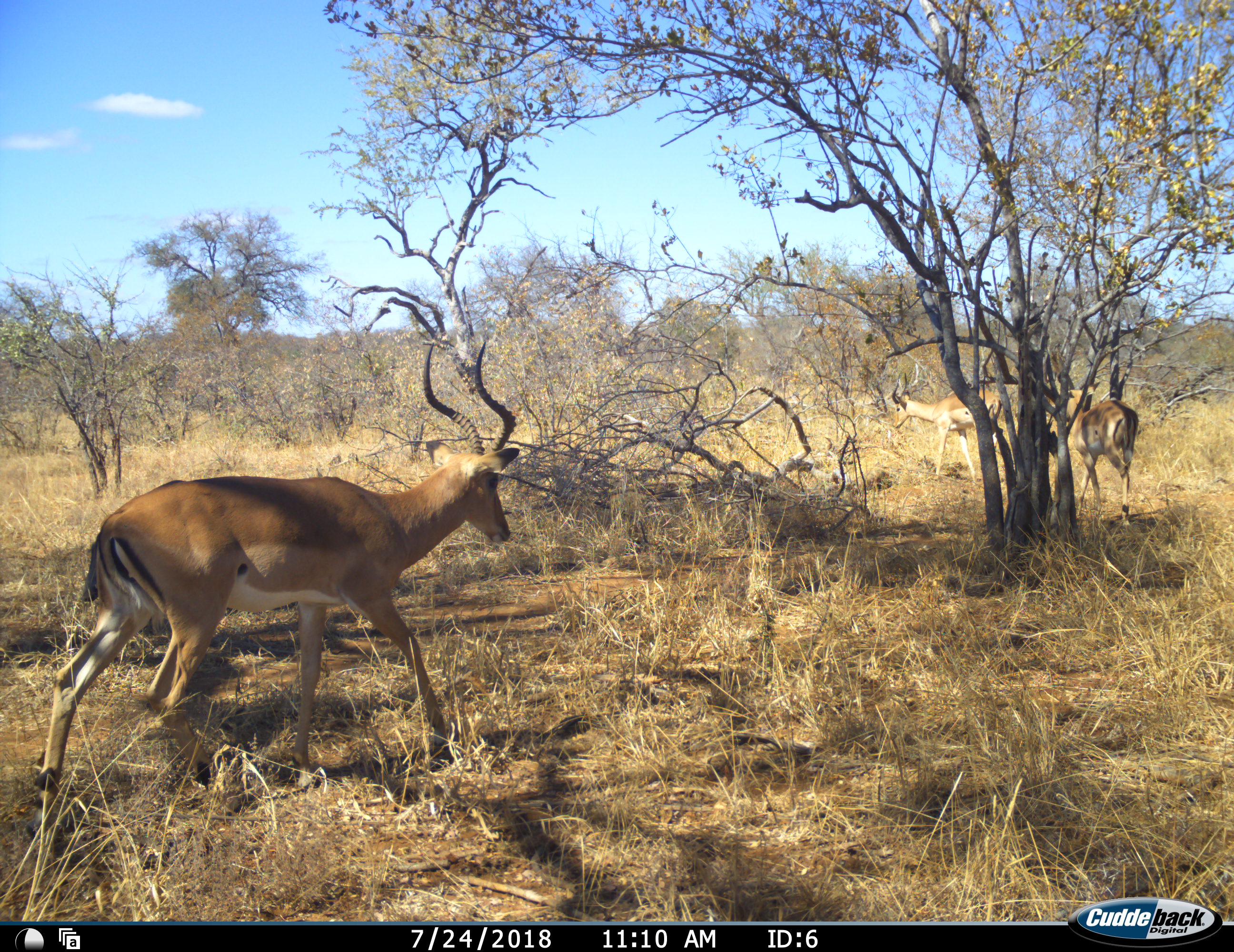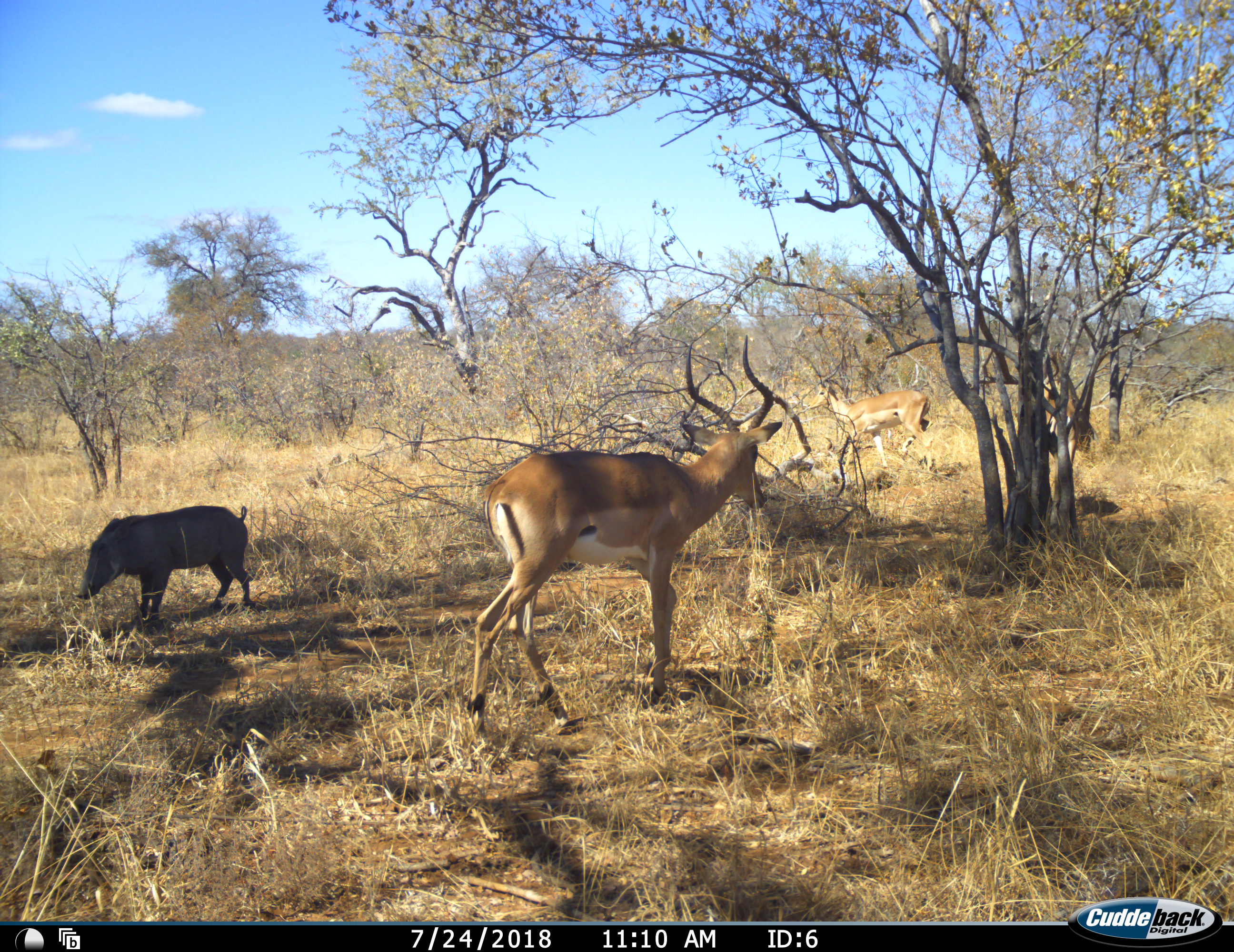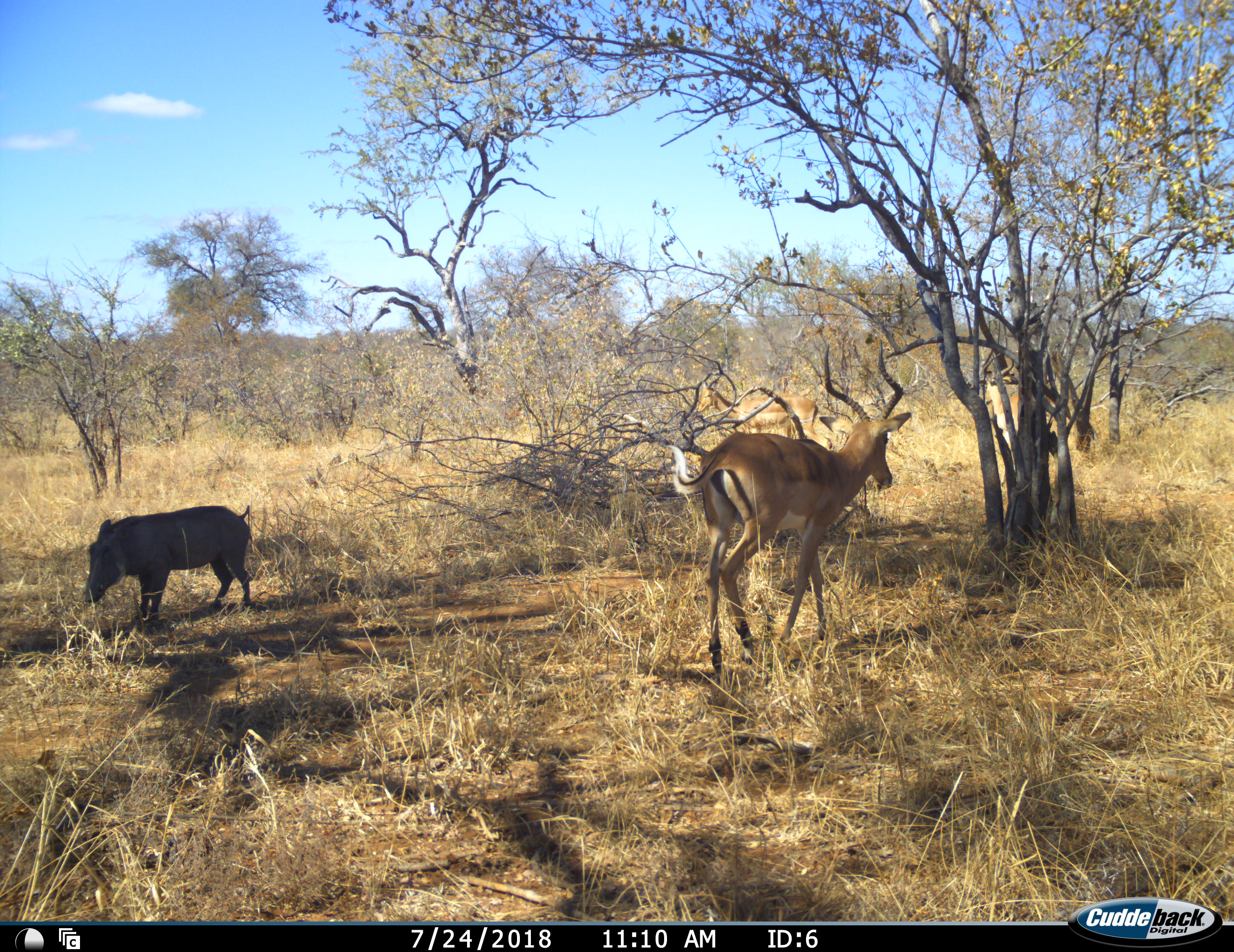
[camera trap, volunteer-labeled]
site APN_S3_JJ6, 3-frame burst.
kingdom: Animalia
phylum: Chordata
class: Mammalia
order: Artiodactyla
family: Bovidae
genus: Aepyceros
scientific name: Aepyceros melampus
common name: impala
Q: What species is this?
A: Impala (Aepyceros melampus).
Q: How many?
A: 3.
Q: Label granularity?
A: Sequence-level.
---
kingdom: Animalia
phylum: Chordata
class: Mammalia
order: Artiodactyla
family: Suidae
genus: Phacochoerus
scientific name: Phacochoerus africanus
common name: warthog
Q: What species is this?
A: Warthog (Phacochoerus africanus).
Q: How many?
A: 1.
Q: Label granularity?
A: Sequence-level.